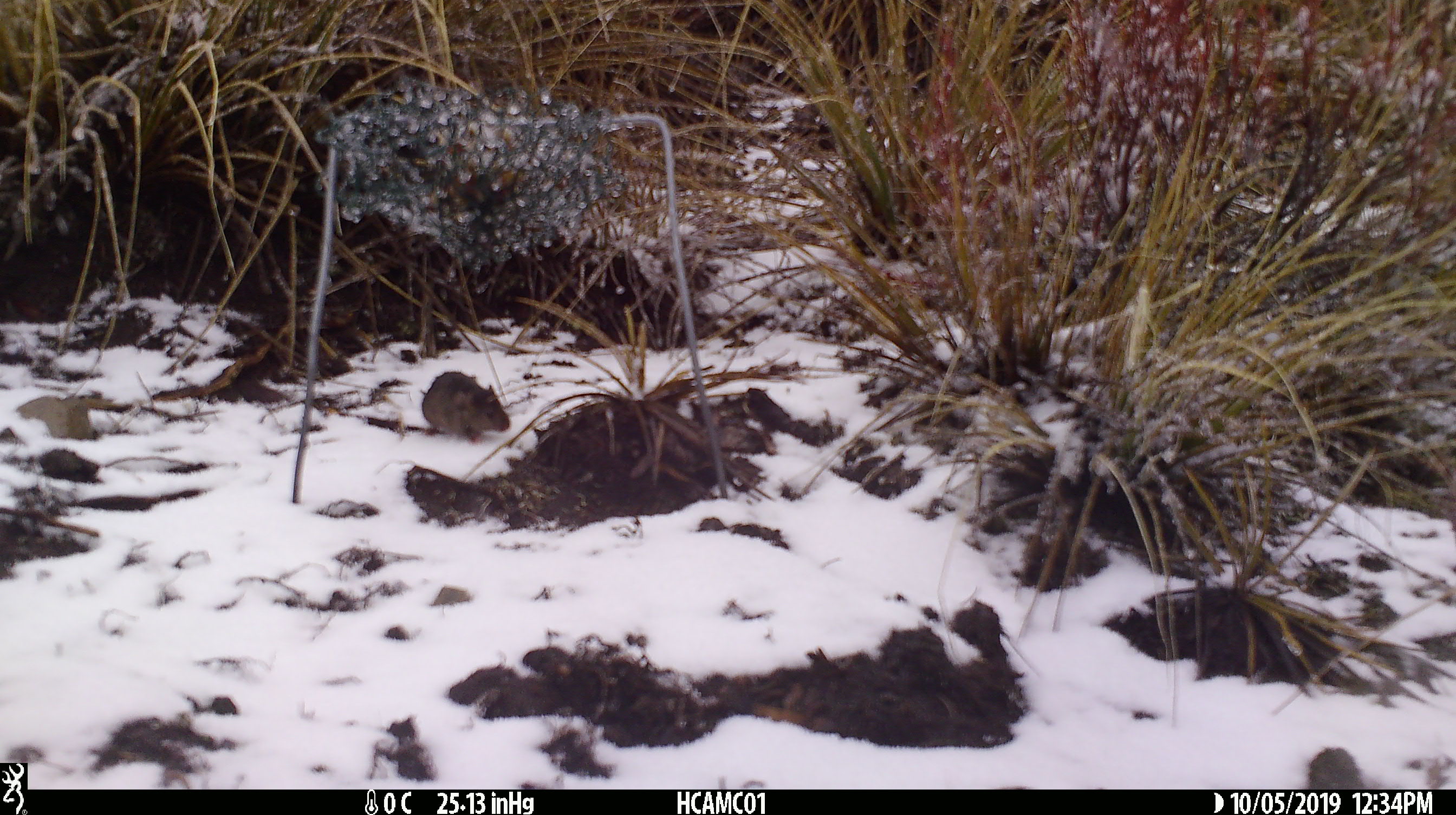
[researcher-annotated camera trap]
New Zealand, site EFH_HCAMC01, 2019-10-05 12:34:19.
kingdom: Animalia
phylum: Chordata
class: Mammalia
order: Rodentia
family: Muridae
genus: Mus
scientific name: Mus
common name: mouse